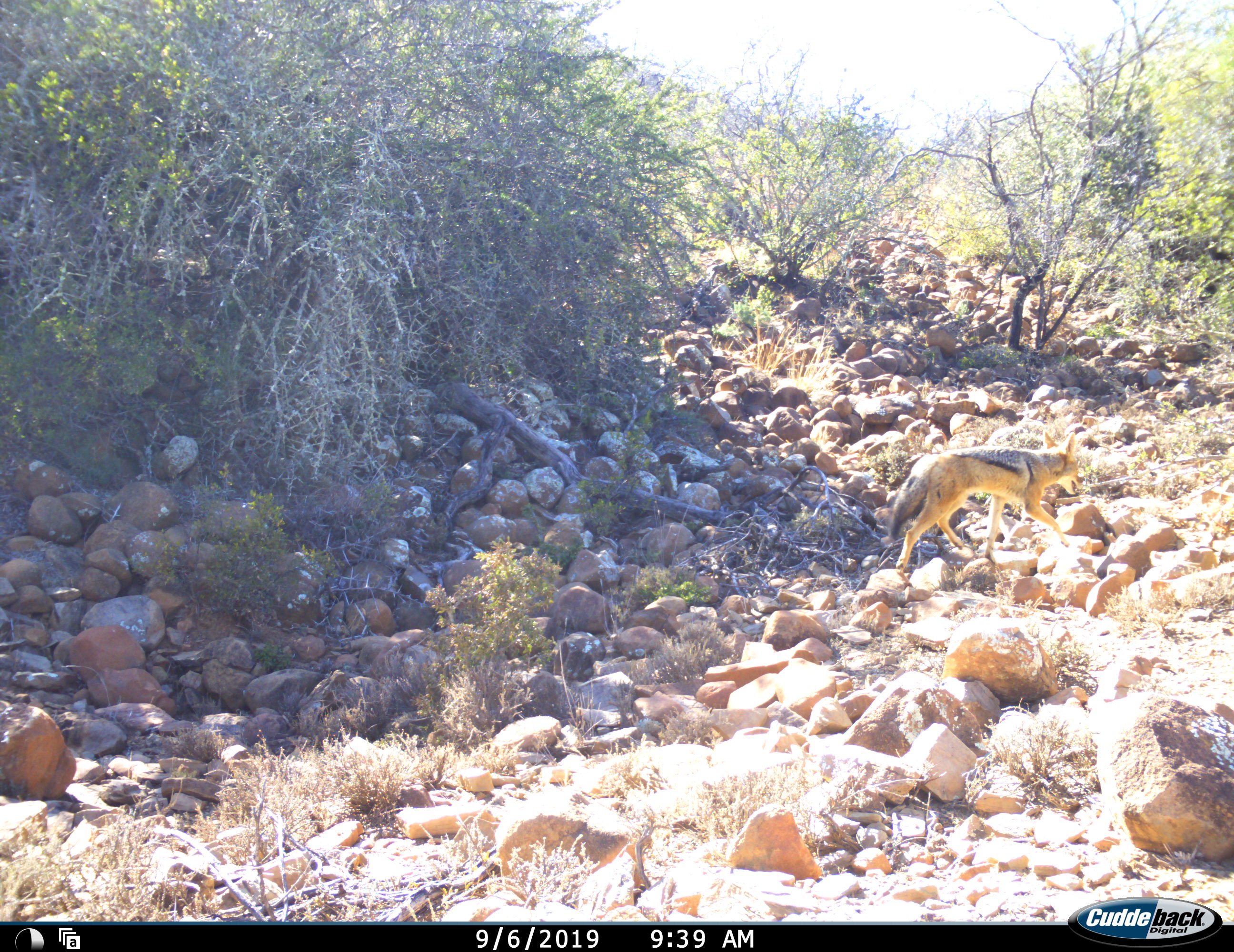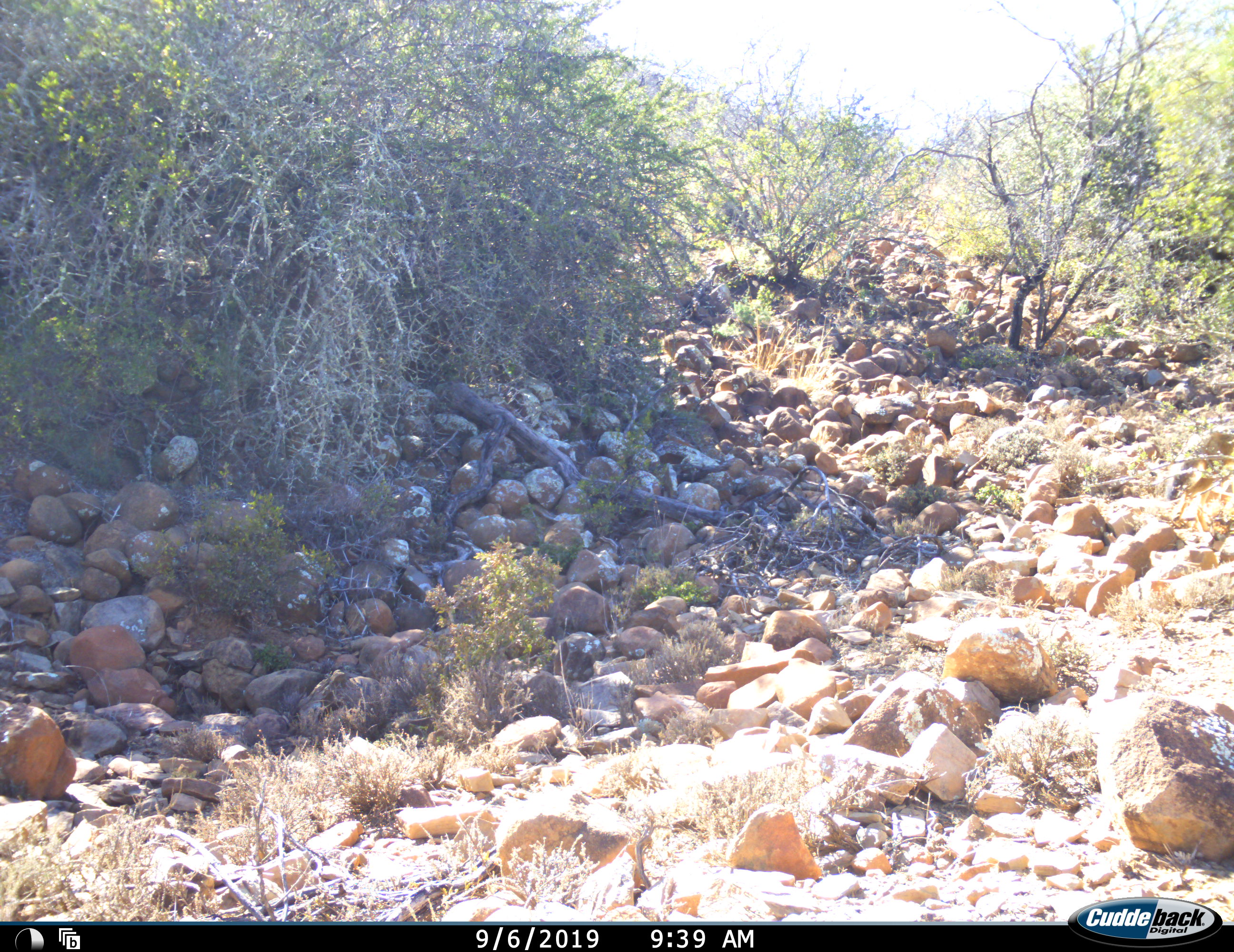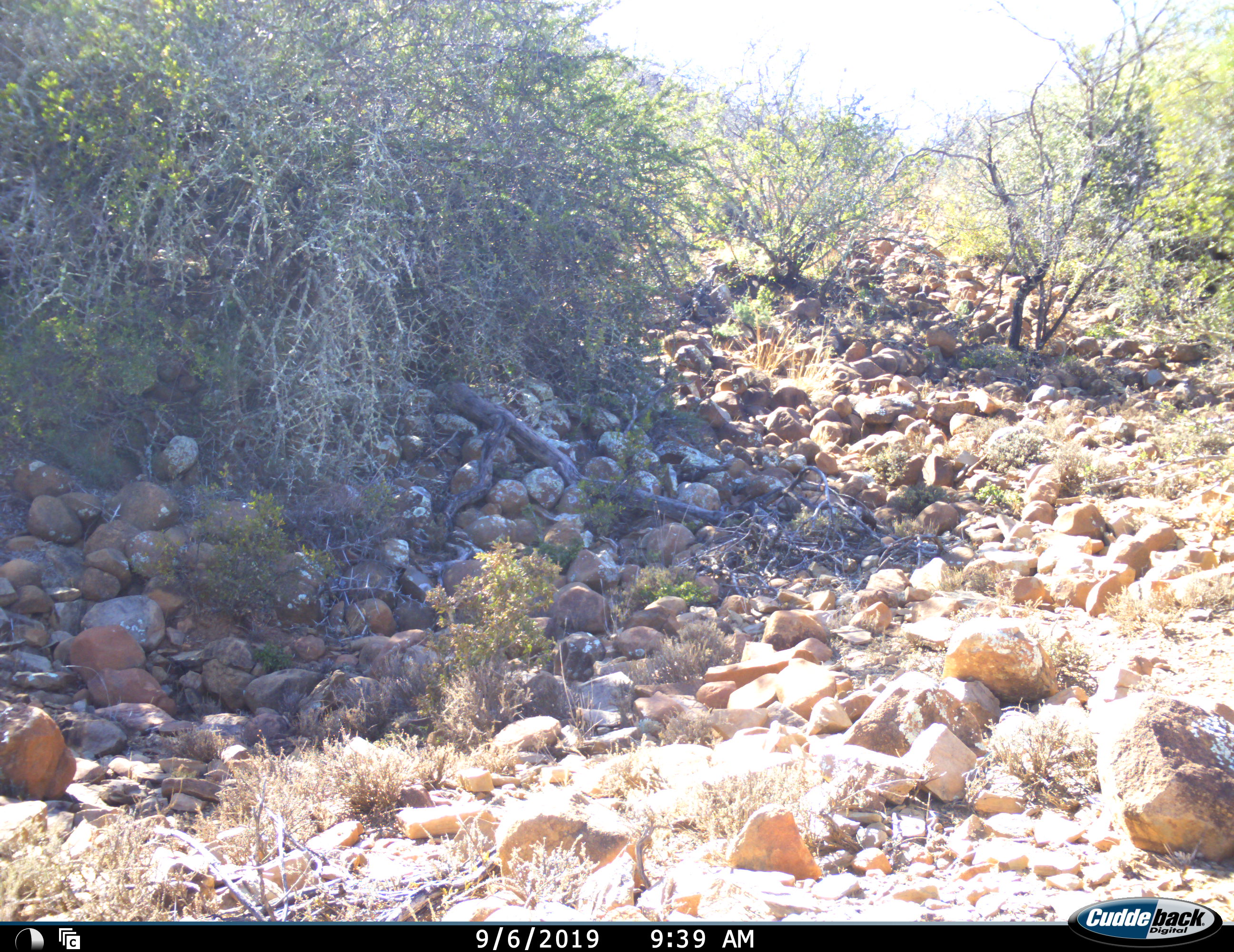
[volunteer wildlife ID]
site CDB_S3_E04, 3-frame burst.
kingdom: Animalia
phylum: Chordata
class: Mammalia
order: Carnivora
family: Canidae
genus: Lupulella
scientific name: Lupulella mesomelas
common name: black-backed jackal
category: jackalblackbacked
Jackalblackbacked (black-backed jackal) (Lupulella mesomelas), count 1. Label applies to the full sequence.